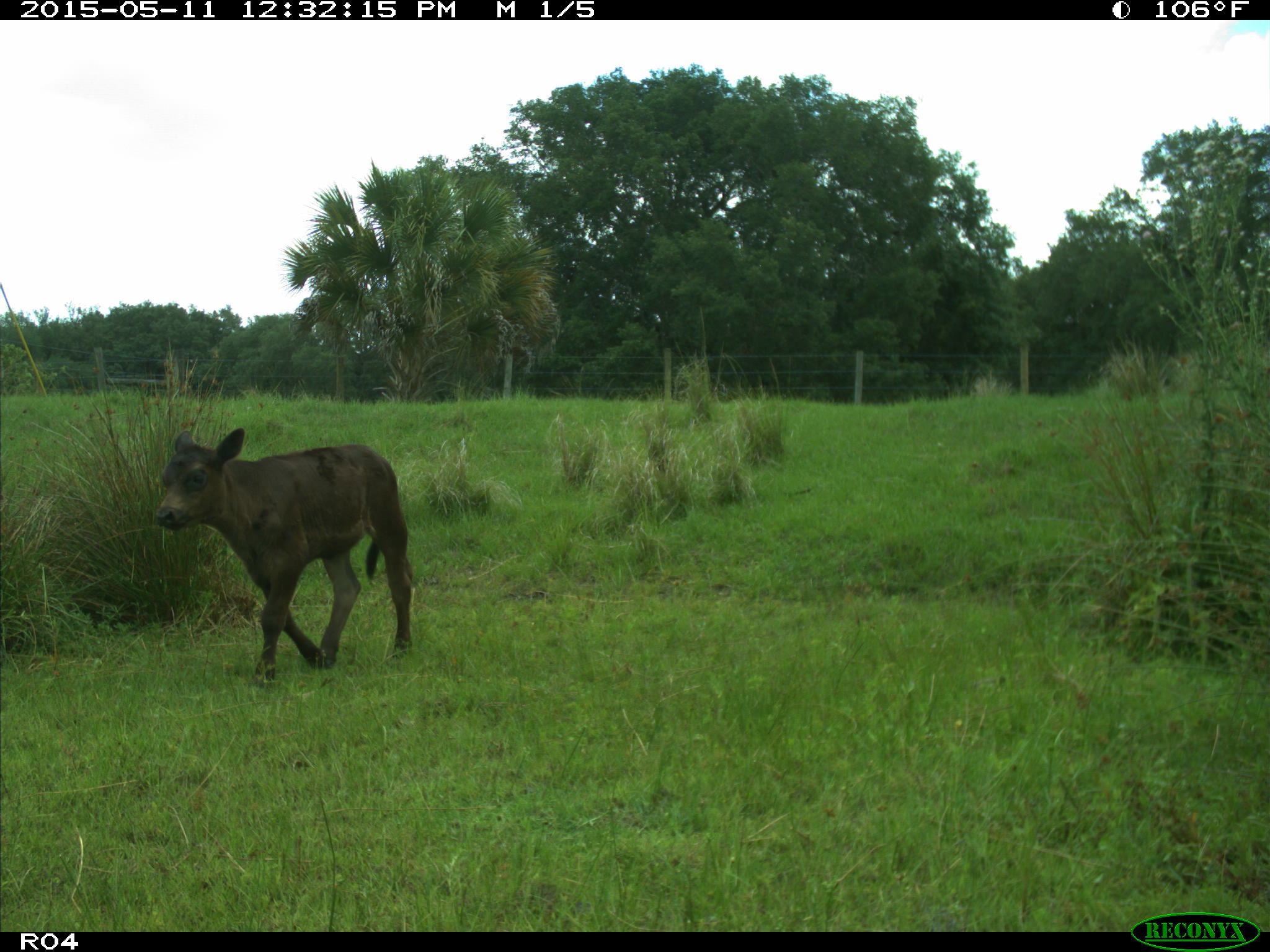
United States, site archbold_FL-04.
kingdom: Animalia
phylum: Chordata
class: Mammalia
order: Artiodactyla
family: Bovidae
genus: Bos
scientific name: Bos taurus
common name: domestic cow